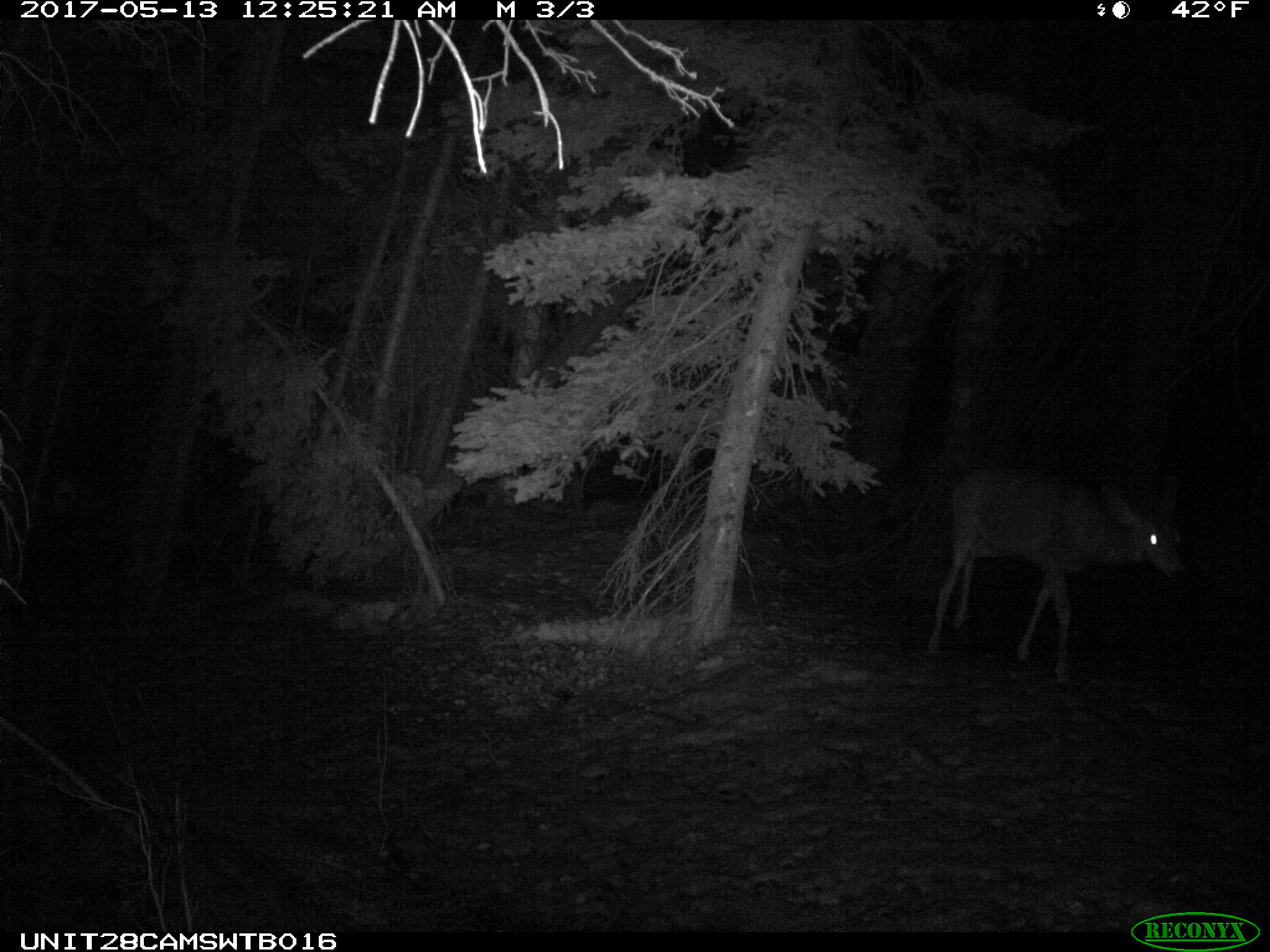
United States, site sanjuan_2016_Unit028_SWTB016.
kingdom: Animalia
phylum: Chordata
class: Mammalia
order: Artiodactyla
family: Cervidae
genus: Odocoileus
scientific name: Odocoileus hemionus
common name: mule deer